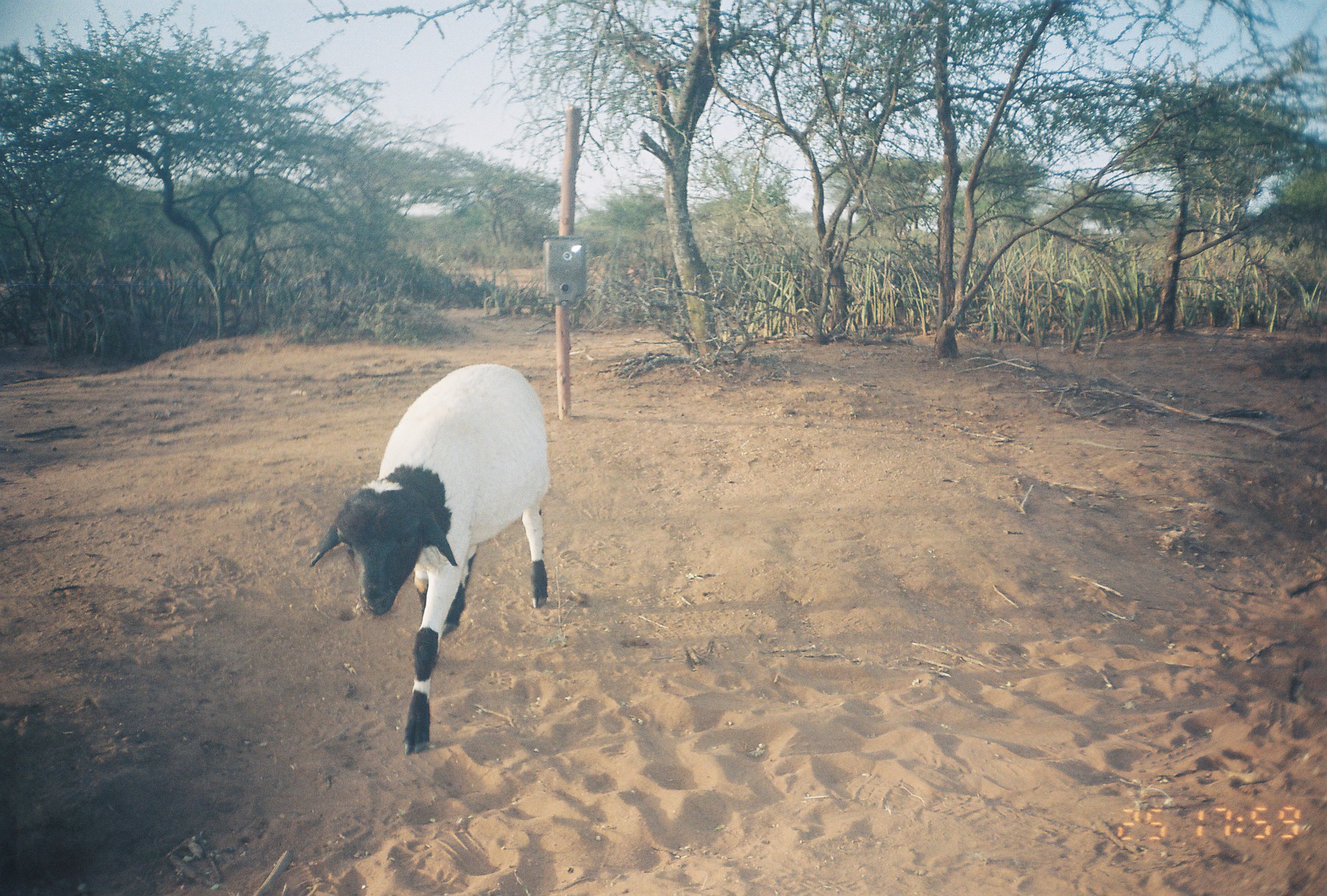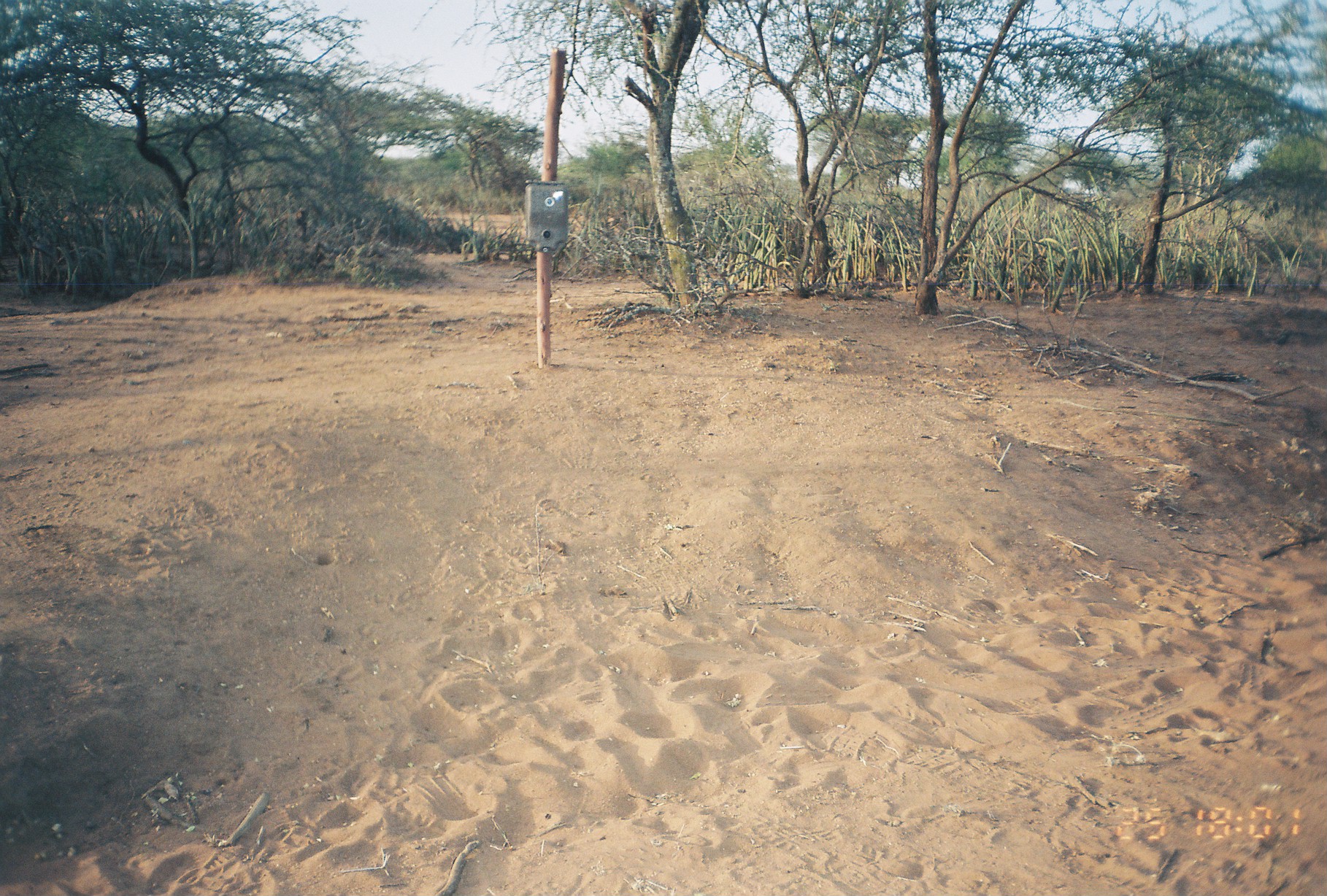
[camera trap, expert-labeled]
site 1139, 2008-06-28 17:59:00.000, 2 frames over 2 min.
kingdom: Animalia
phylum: Chordata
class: Mammalia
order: Artiodactyla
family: Bovidae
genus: Ovis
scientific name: Ovis aries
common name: domestic sheep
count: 1